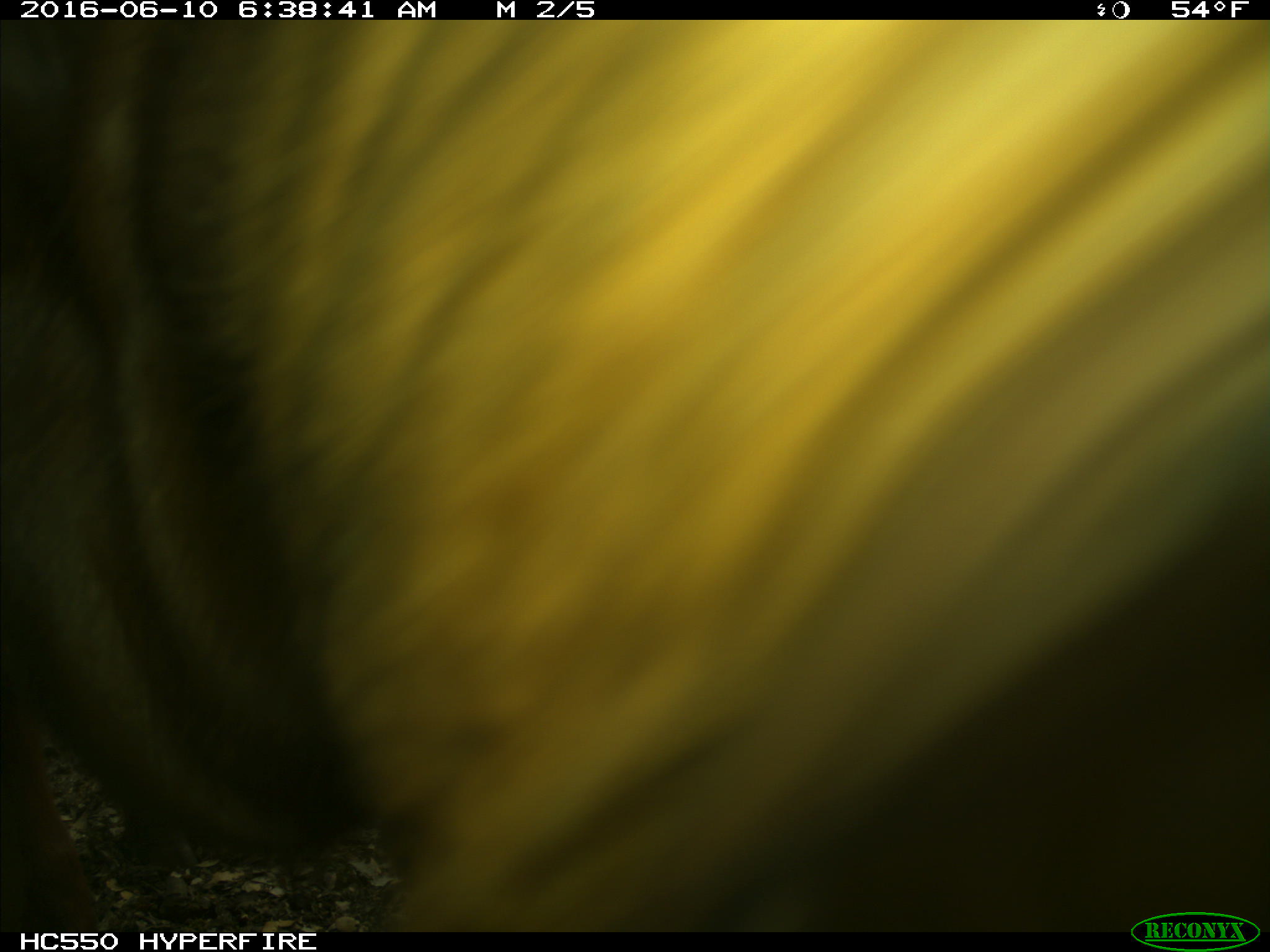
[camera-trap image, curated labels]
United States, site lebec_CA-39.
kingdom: Animalia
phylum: Chordata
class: Mammalia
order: Artiodactyla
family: Bovidae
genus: Bos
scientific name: Bos taurus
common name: domestic cow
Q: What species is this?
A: Bos taurus (domestic cow).